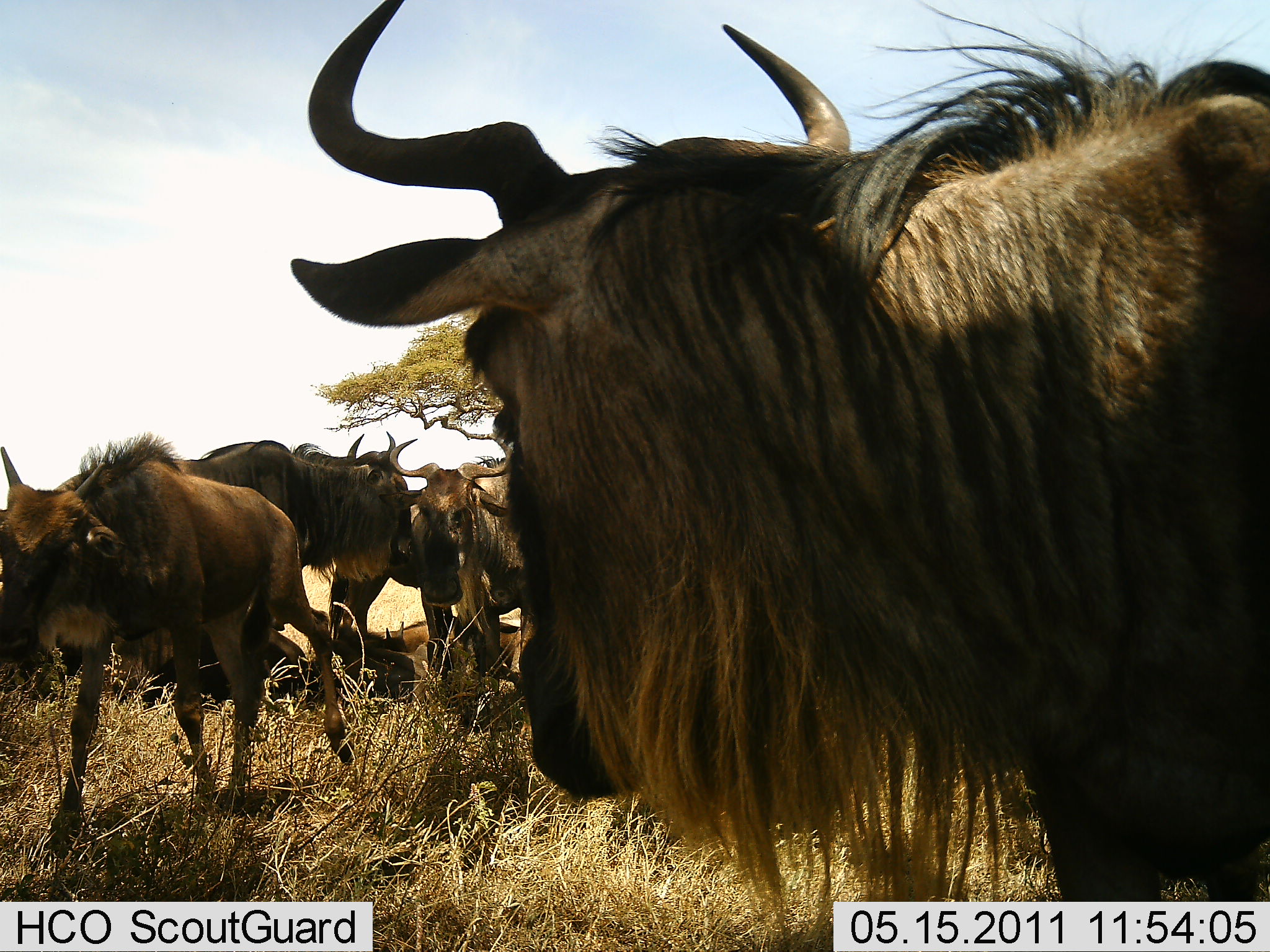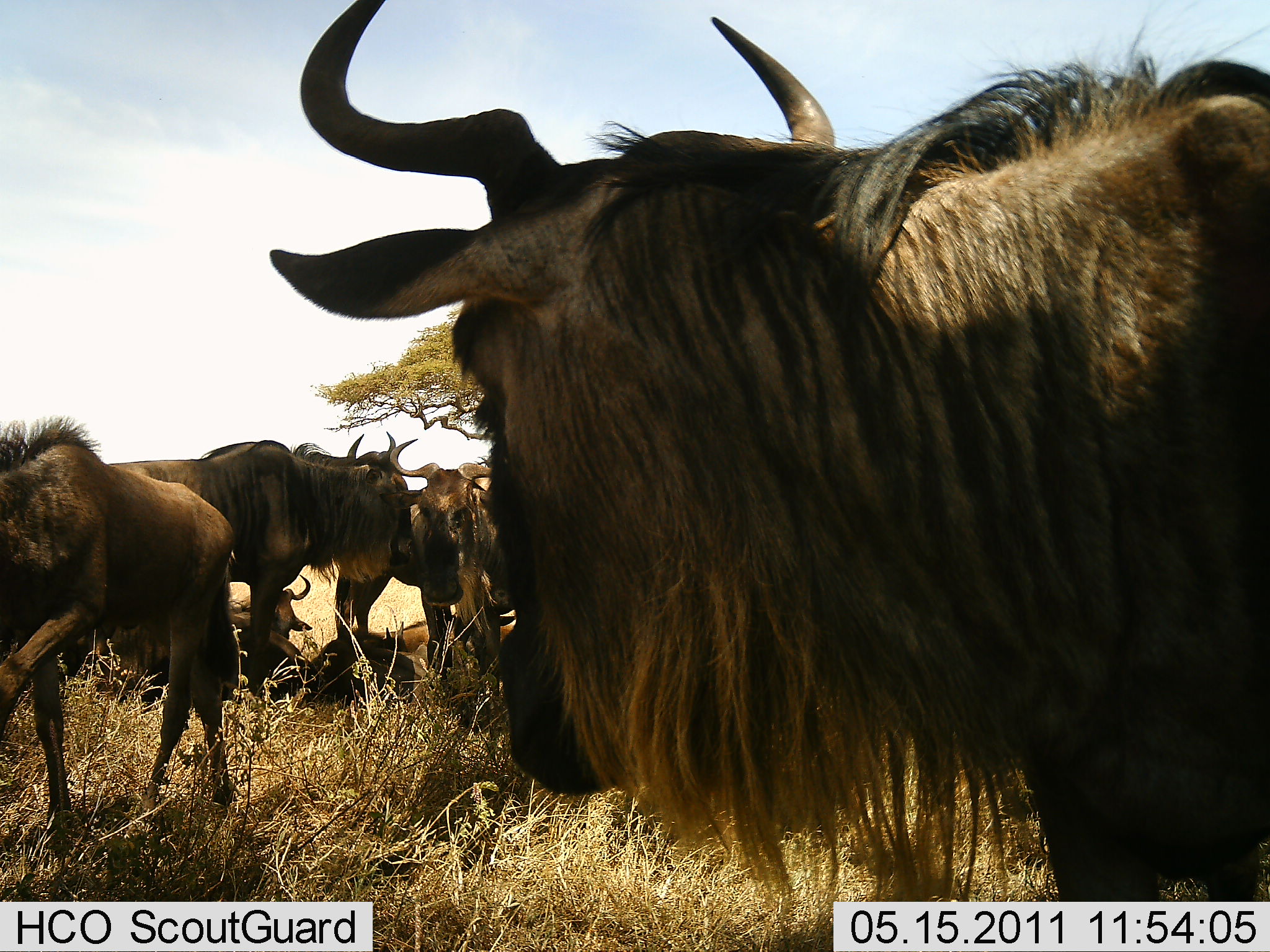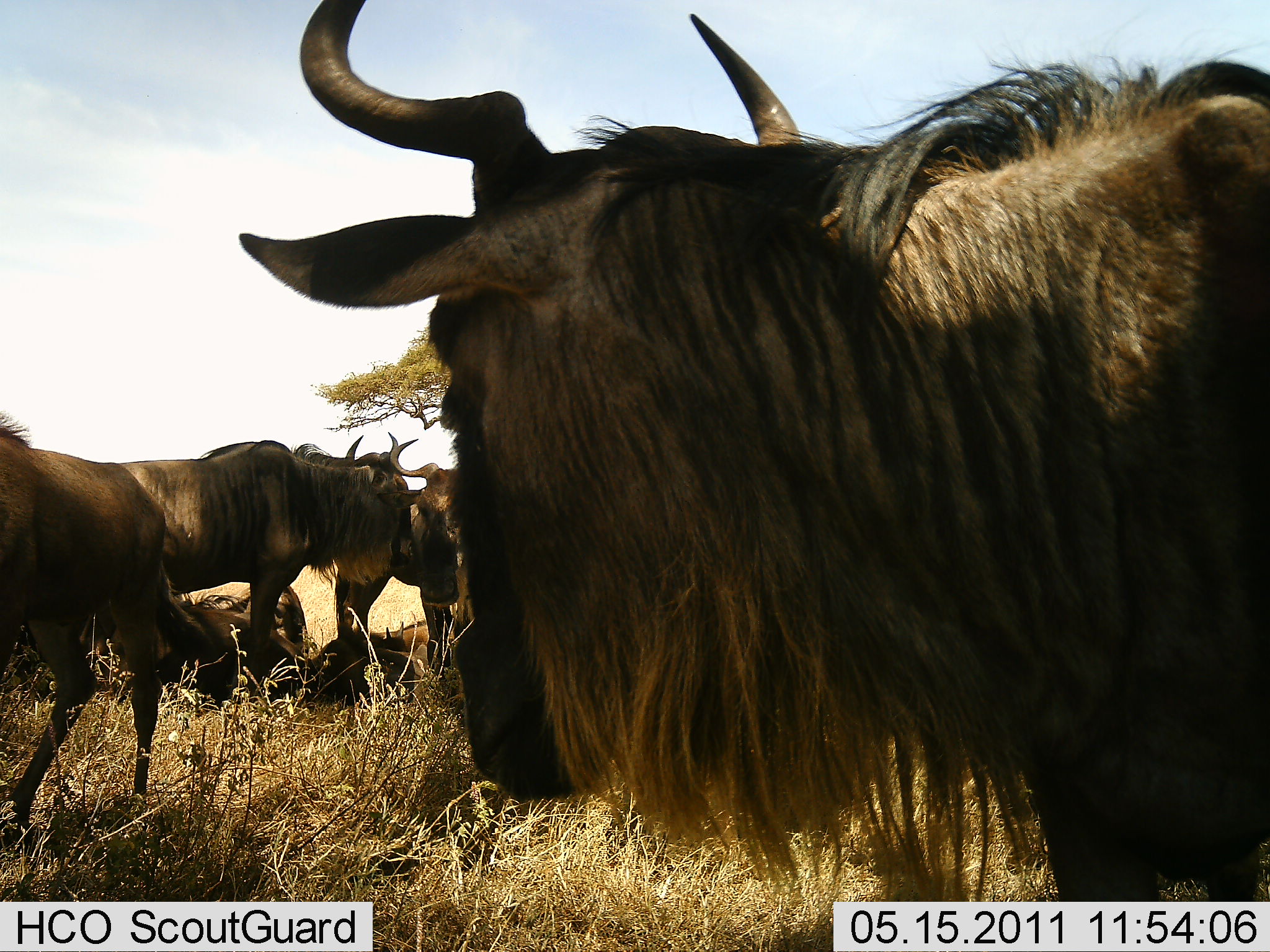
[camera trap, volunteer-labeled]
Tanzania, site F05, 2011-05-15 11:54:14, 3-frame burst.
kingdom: Animalia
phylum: Chordata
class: Mammalia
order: Artiodactyla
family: Bovidae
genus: Connochaetes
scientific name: Connochaetes taurinus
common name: blue wildebeest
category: wildebeest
Wildebeest (blue wildebeest) (Connochaetes taurinus), count 8. Behavior (volunteer vote fractions): standing 69%, resting 85%, moving 54%, interacting 8%. Young present (vote fraction): 46%. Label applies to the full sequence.